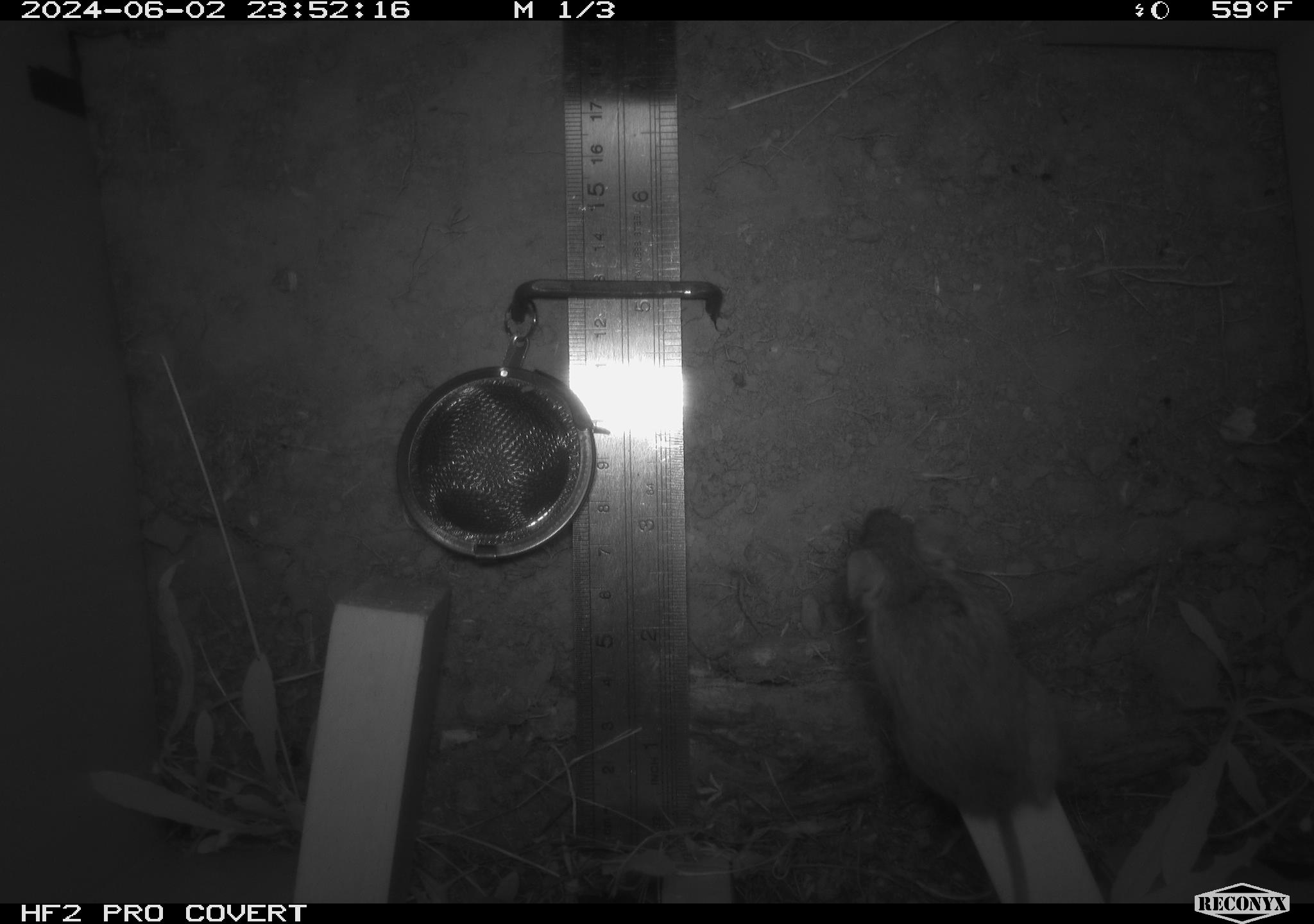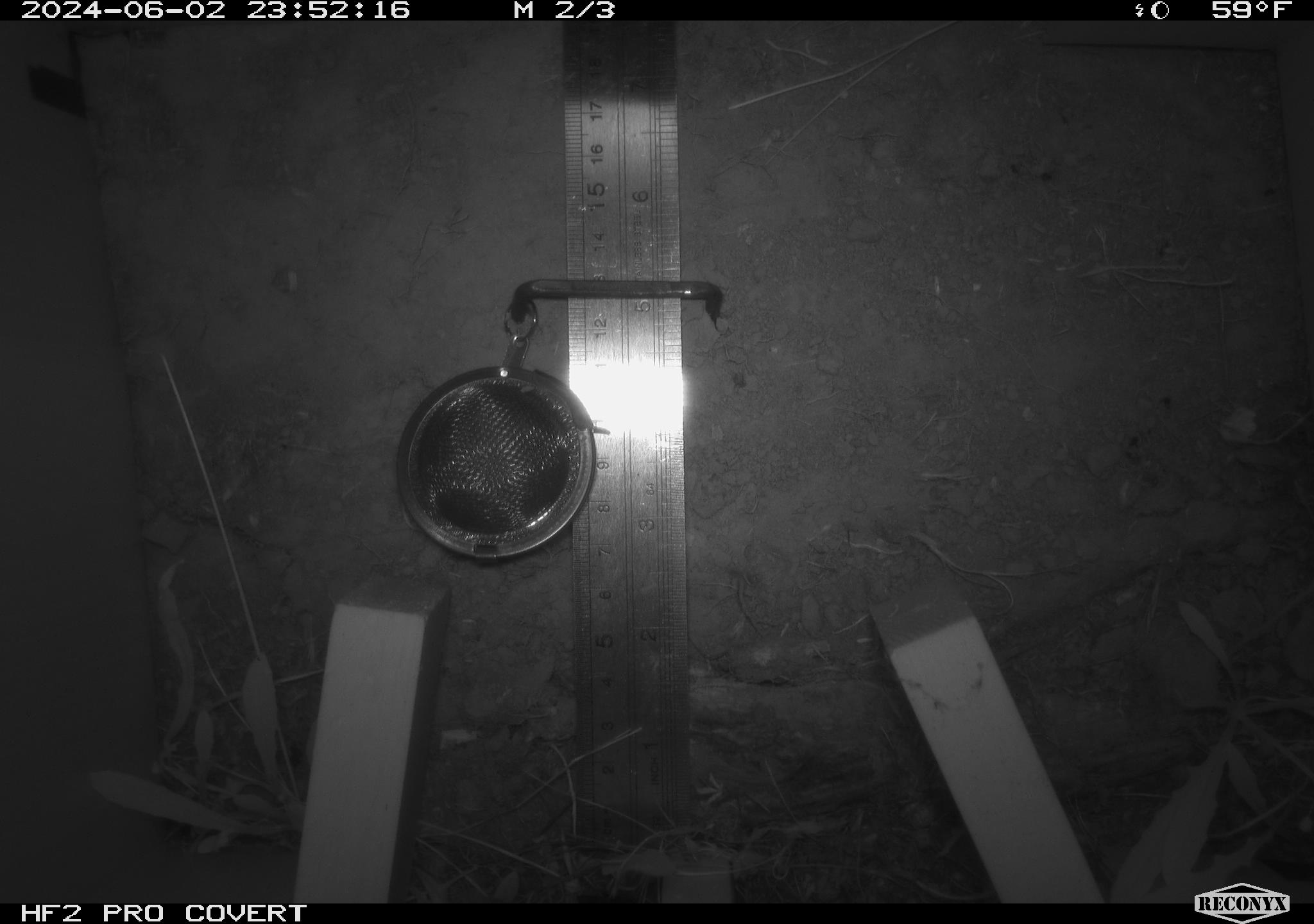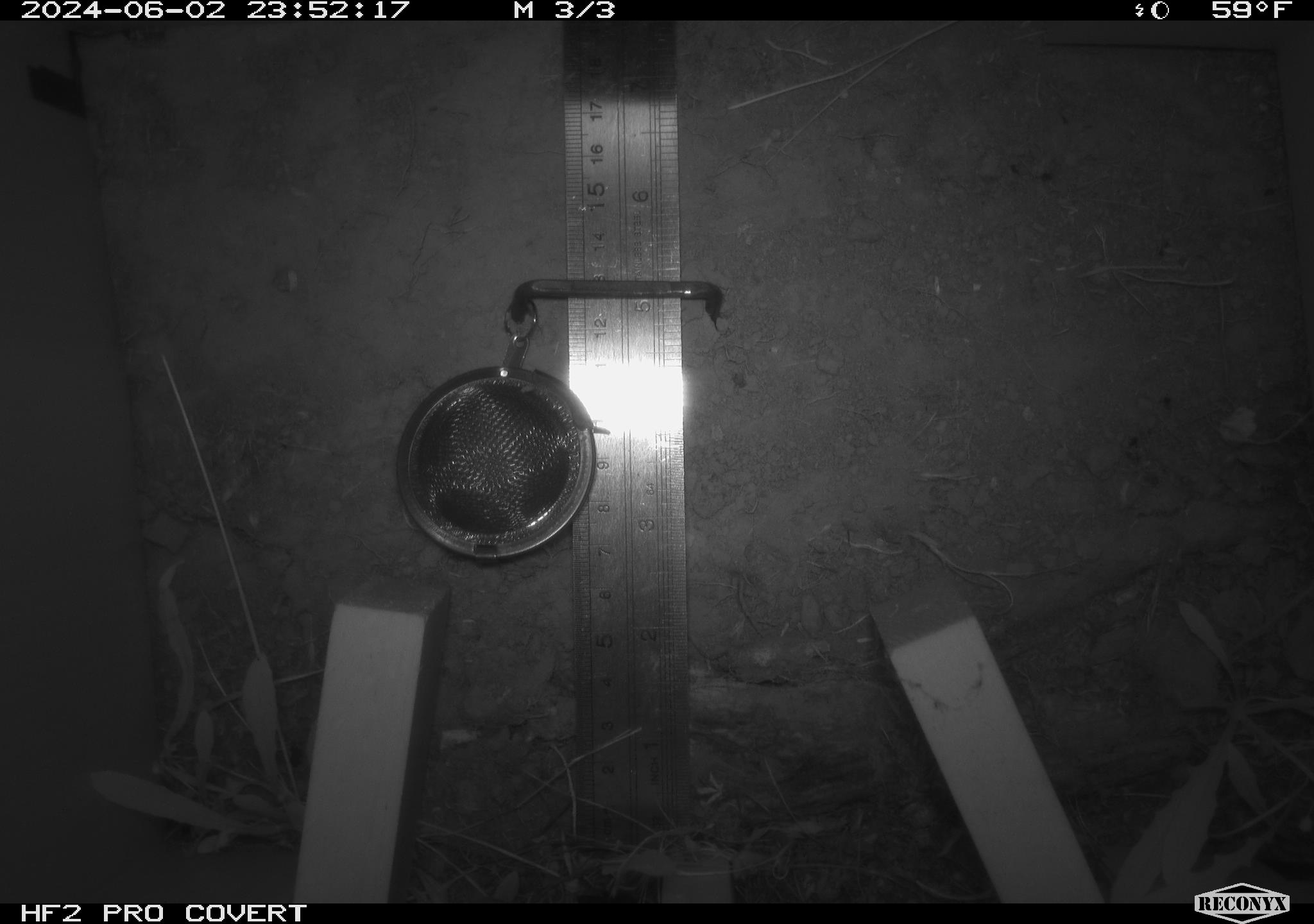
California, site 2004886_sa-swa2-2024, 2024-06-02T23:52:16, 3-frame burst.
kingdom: Animalia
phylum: Chordata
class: Mammalia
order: Rodentia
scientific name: Rodentia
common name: mouse species